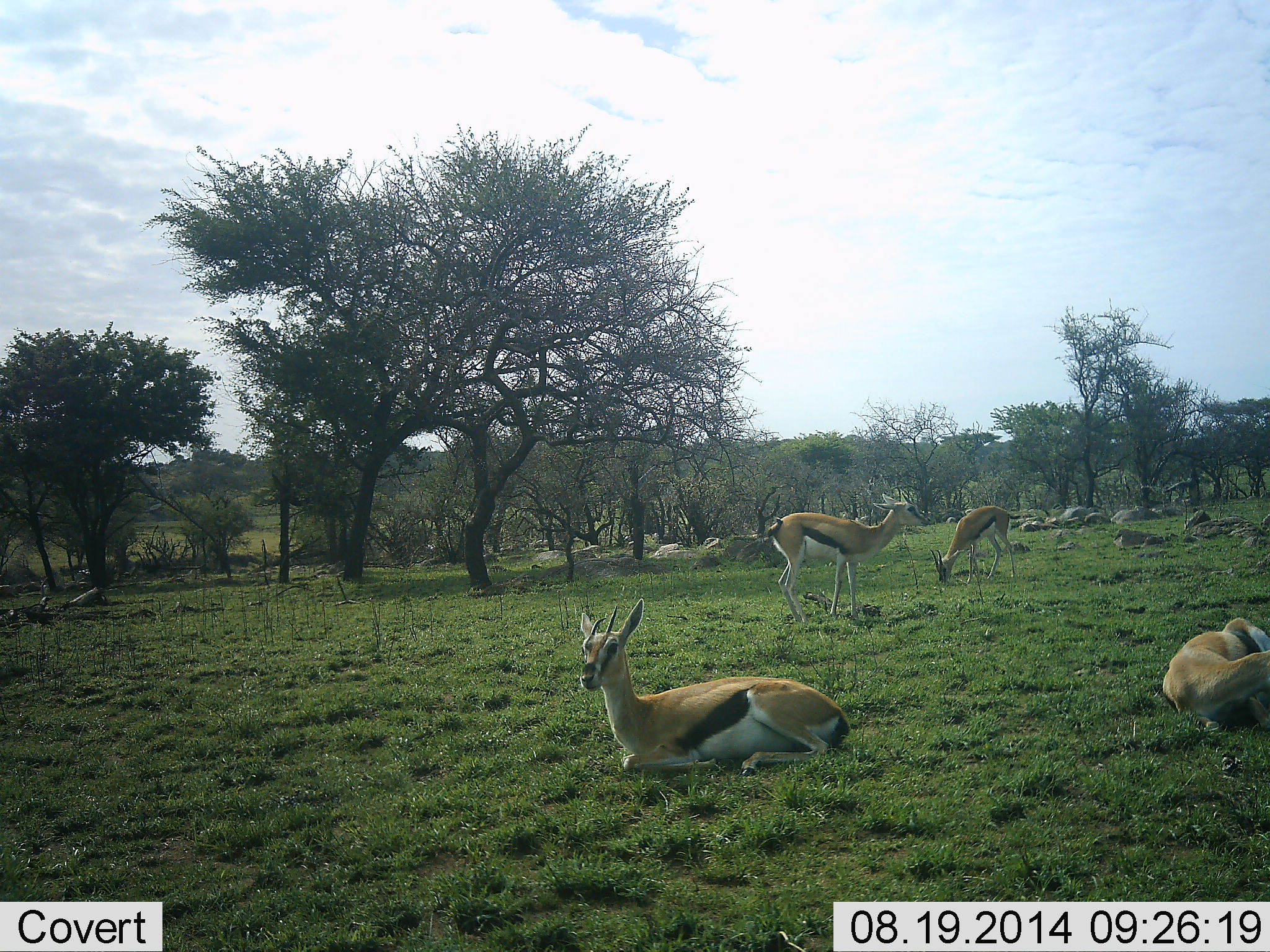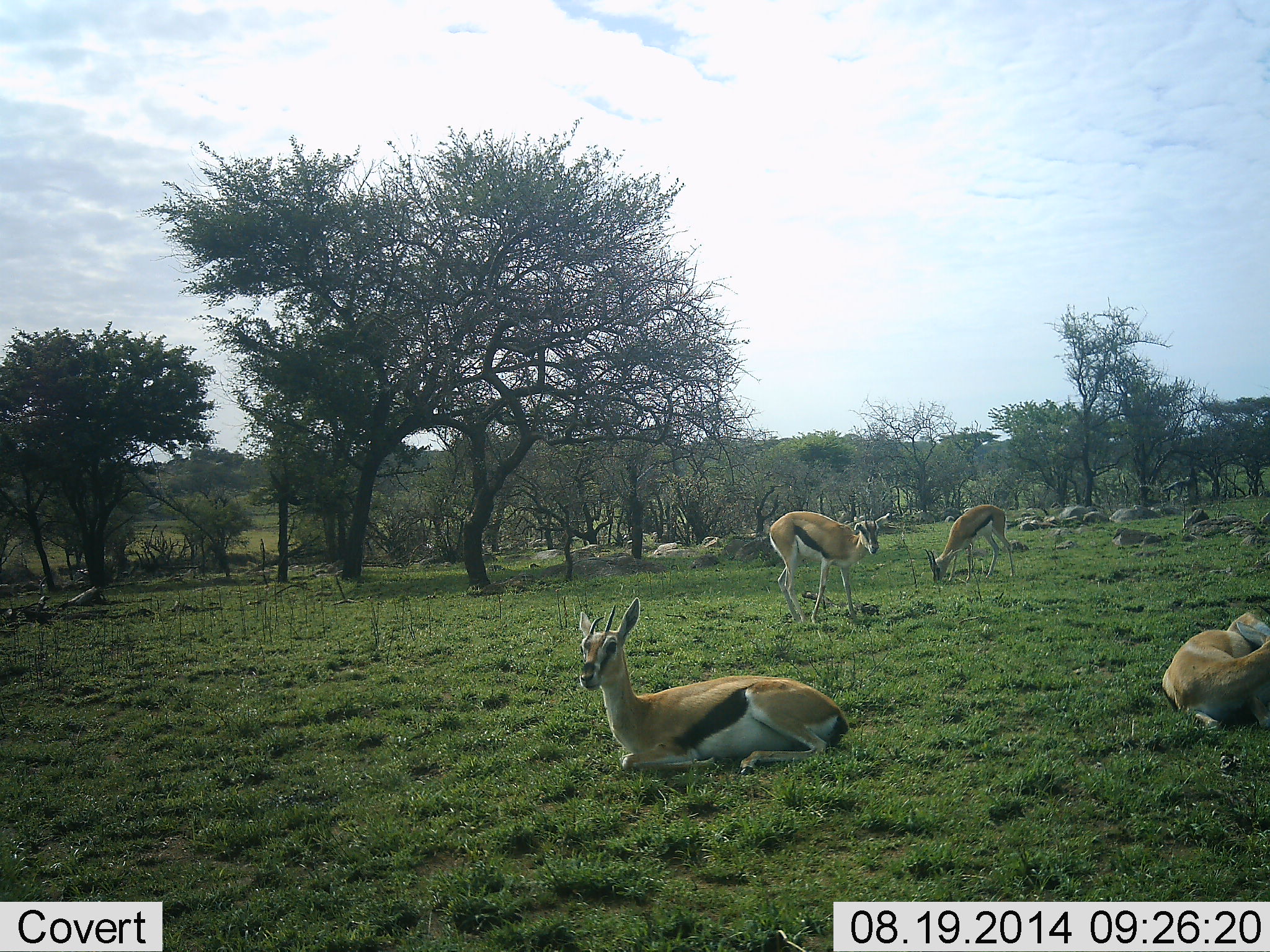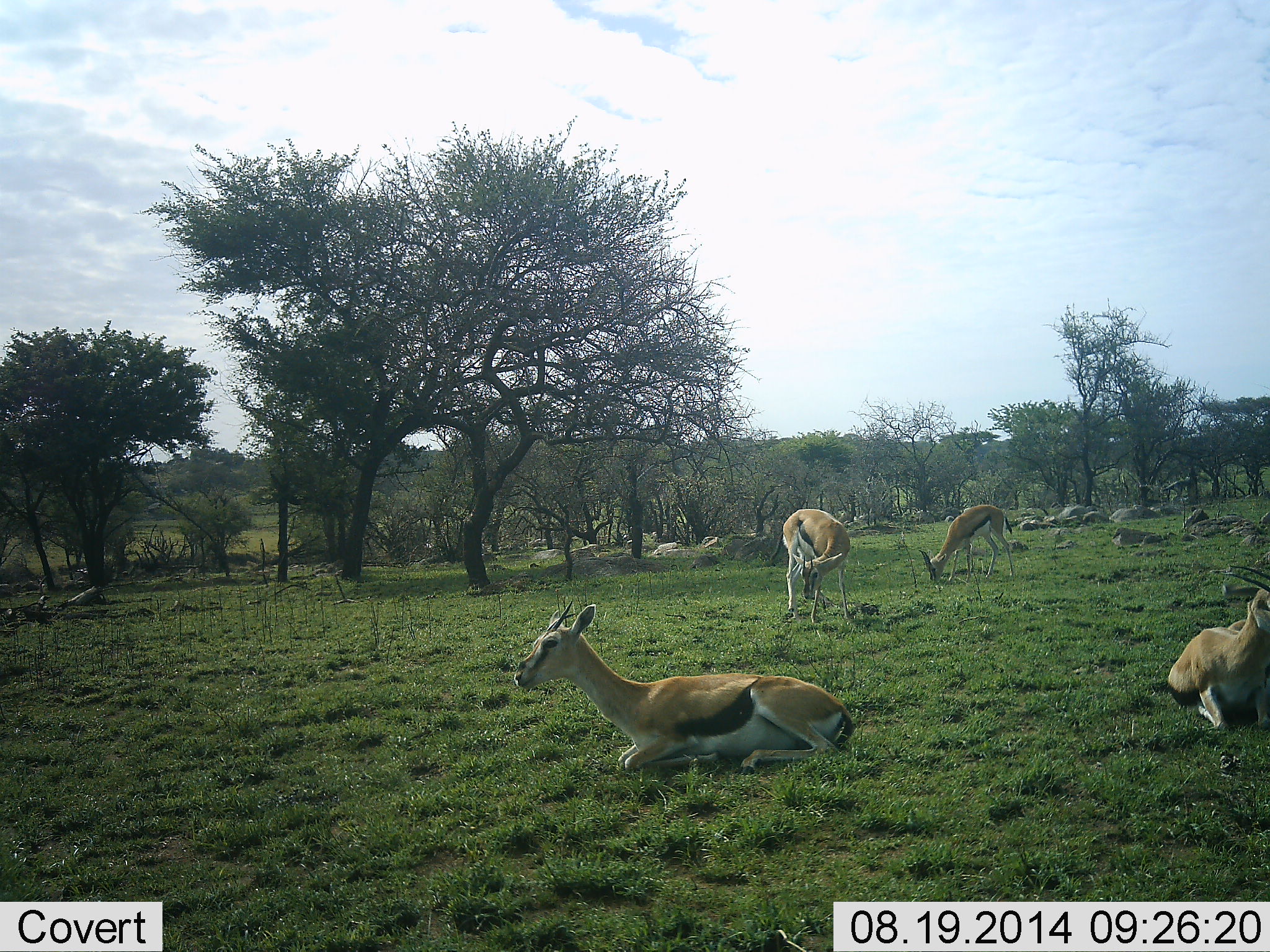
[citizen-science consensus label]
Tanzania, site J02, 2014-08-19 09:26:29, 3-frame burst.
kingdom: Animalia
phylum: Chordata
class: Mammalia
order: Artiodactyla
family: Bovidae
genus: Eudorcas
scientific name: Eudorcas thomsonii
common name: thomson's gazelle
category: gazellethomsons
Gazellethomsons (thomson's gazelle) (Eudorcas thomsonii), count 4. Behavior (volunteer vote fractions): standing 80%, resting 100%, moving 20%, interacting 20%. Young present (vote fraction): 0%. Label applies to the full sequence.